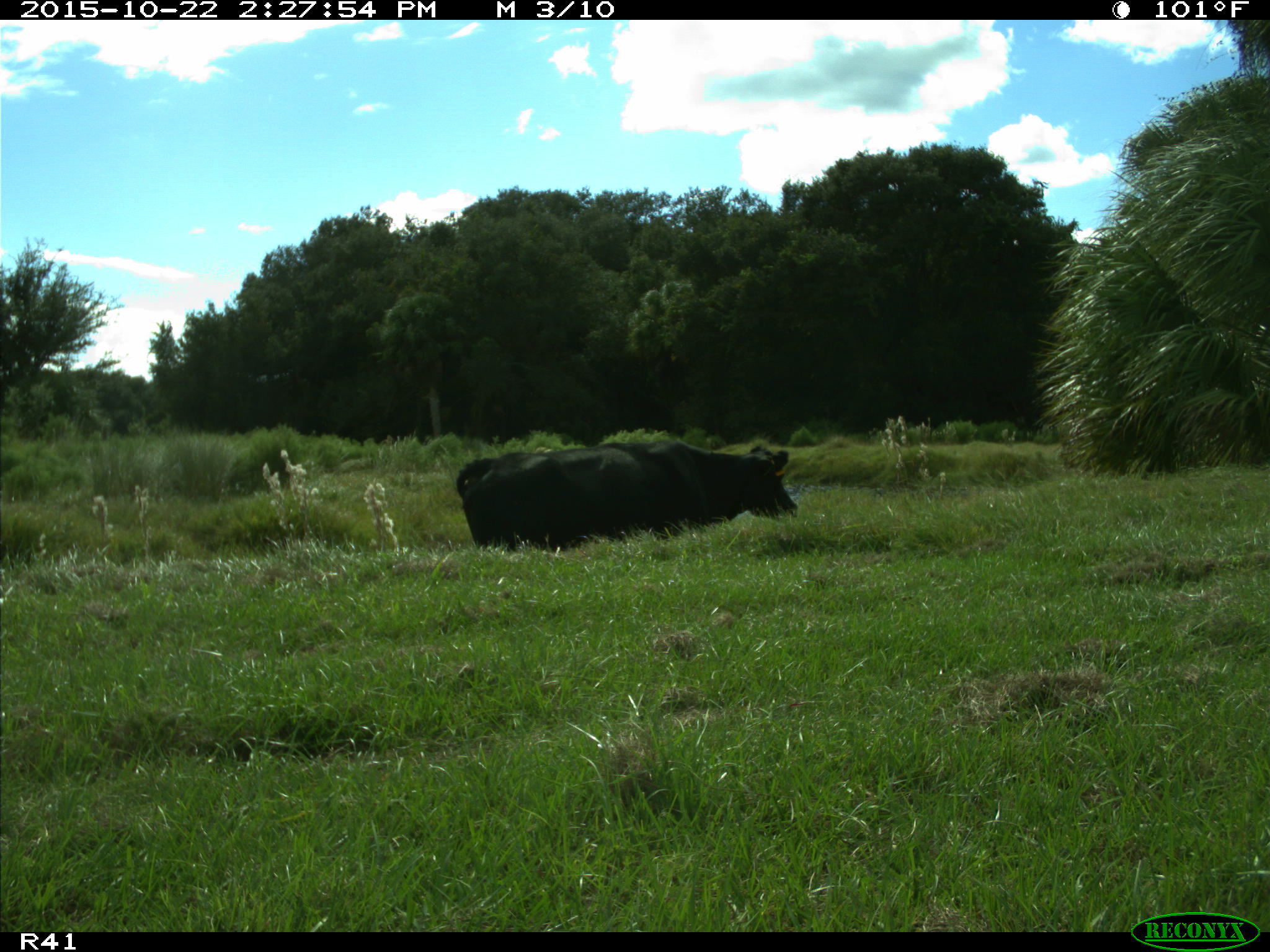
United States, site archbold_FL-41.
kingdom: Animalia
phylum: Chordata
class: Mammalia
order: Artiodactyla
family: Bovidae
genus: Bos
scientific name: Bos taurus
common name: domestic cow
Bos taurus (domestic cow).